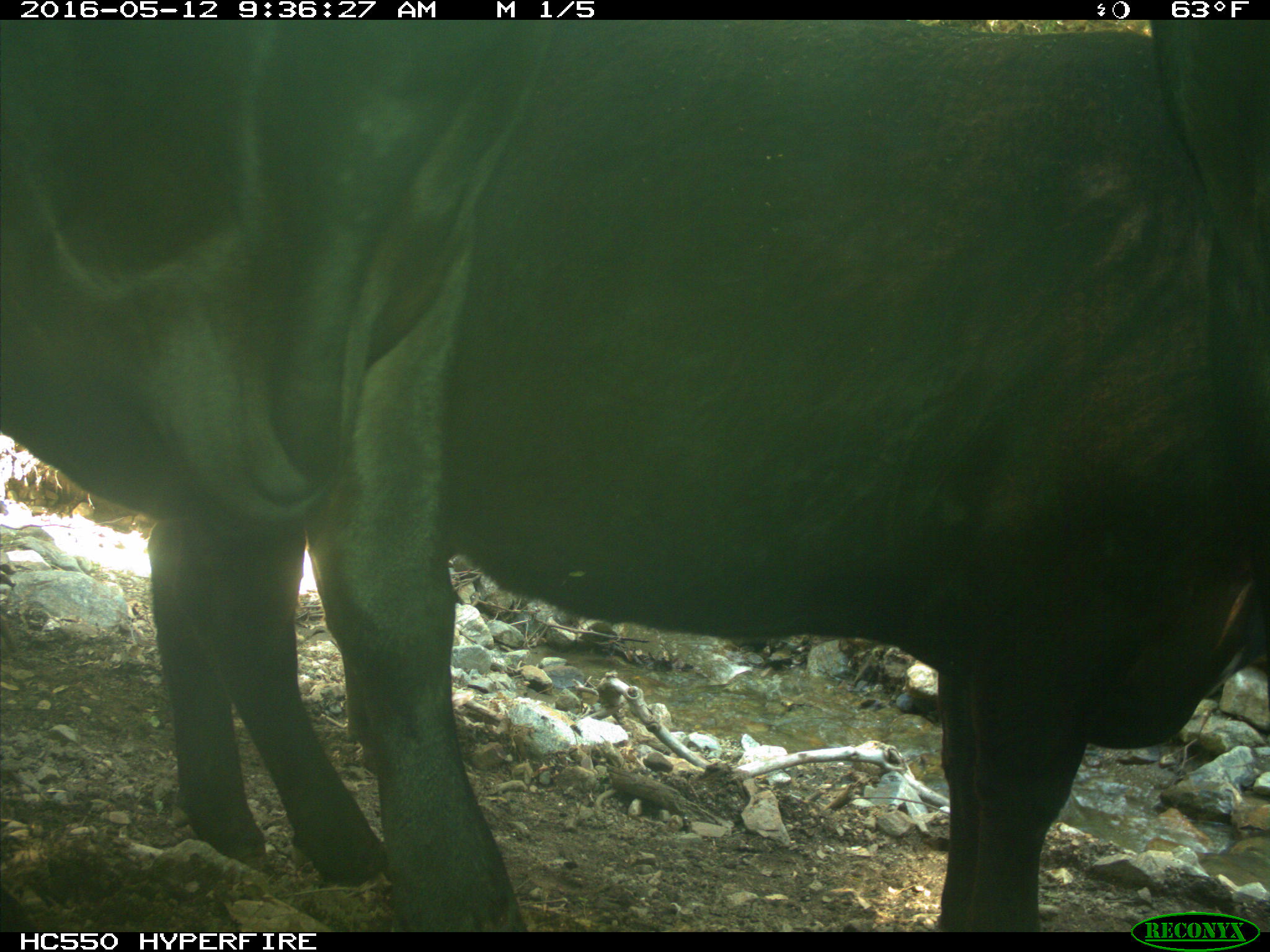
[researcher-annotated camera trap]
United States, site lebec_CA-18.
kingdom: Animalia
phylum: Chordata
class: Mammalia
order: Artiodactyla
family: Bovidae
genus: Bos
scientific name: Bos taurus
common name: domestic cow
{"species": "Bos taurus (domestic cow)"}